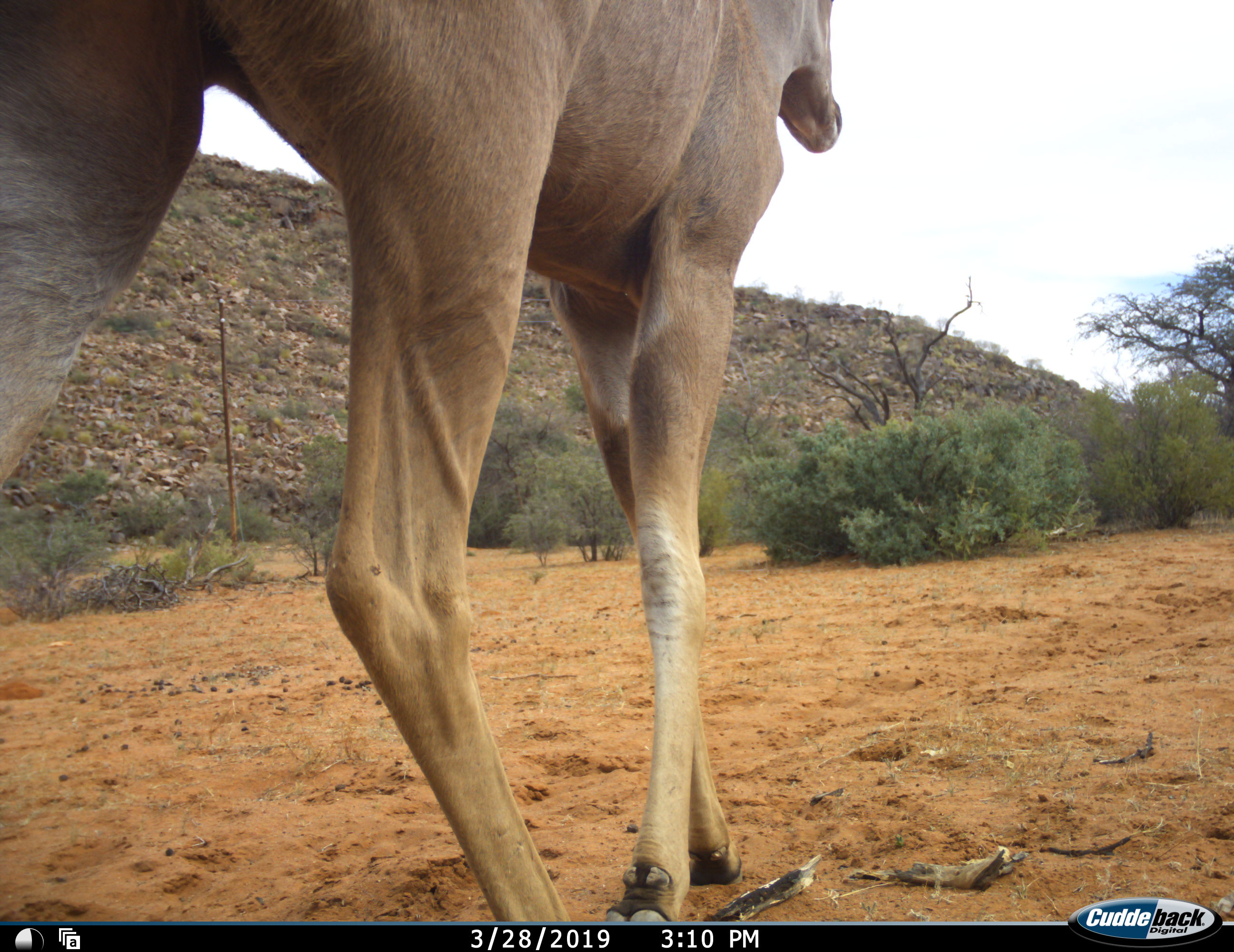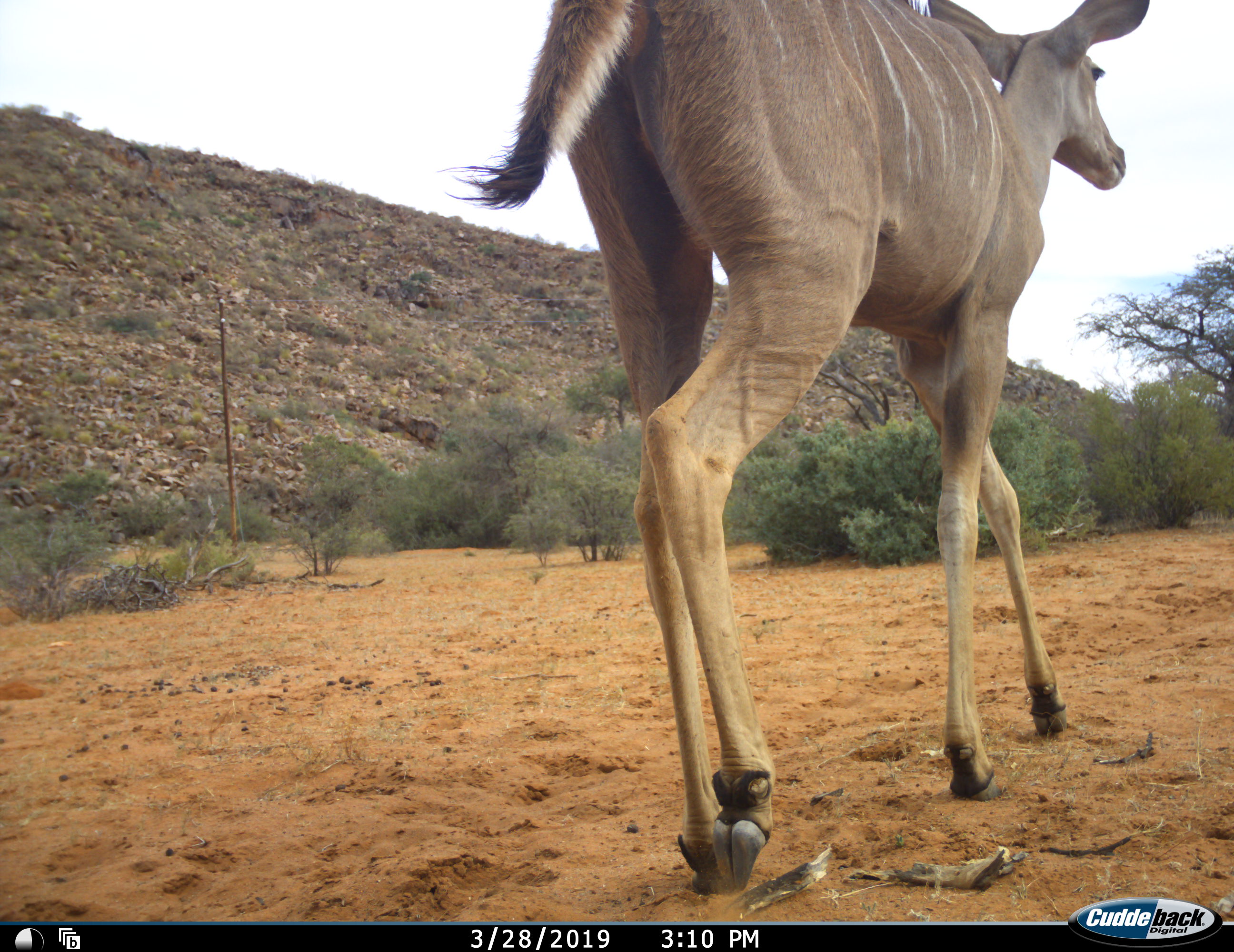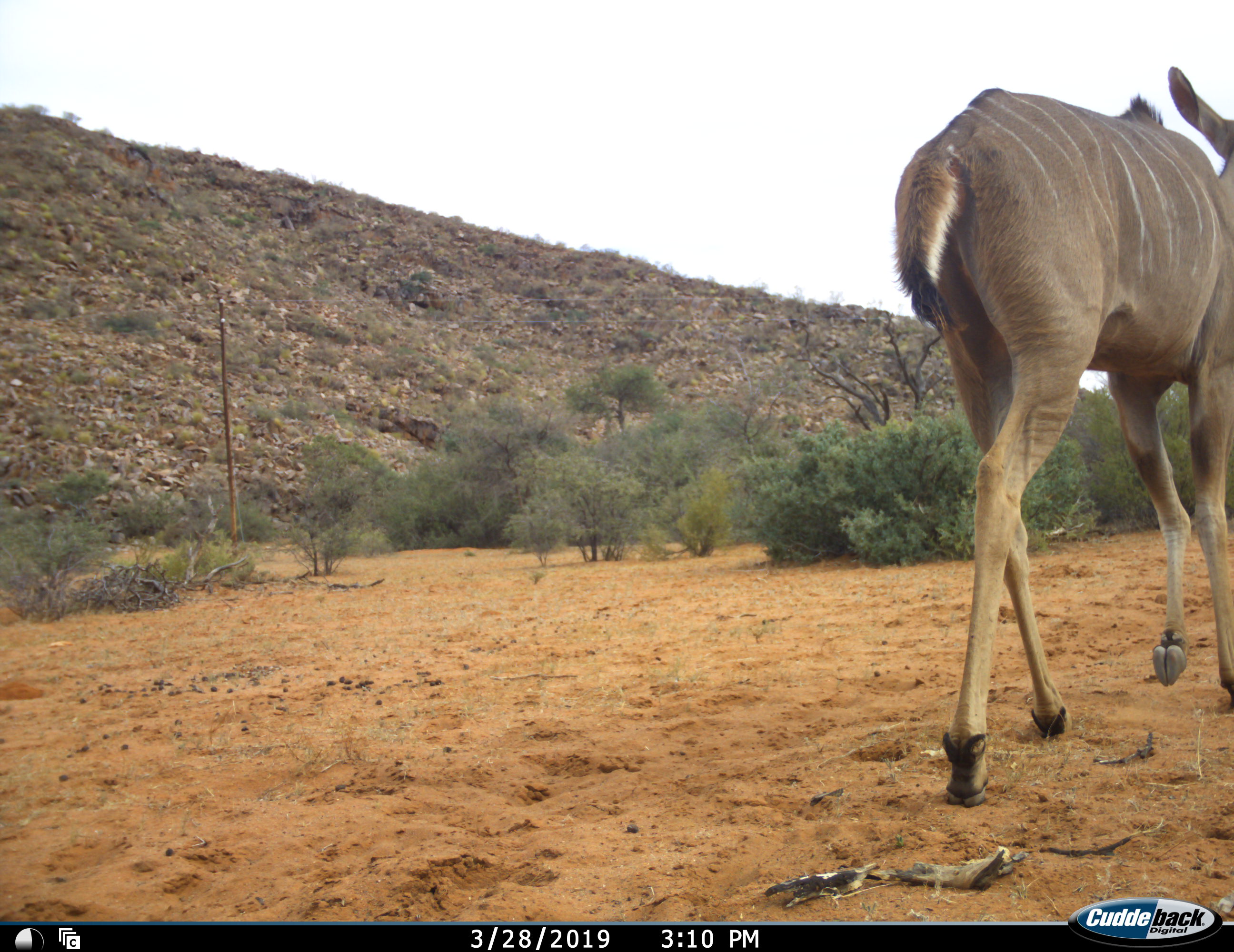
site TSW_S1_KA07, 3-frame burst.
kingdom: Animalia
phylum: Chordata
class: Mammalia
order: Artiodactyla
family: Bovidae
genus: Tragelaphus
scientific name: Tragelaphus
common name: kudu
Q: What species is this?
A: Kudu (Tragelaphus).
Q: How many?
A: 1.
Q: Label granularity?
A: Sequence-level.